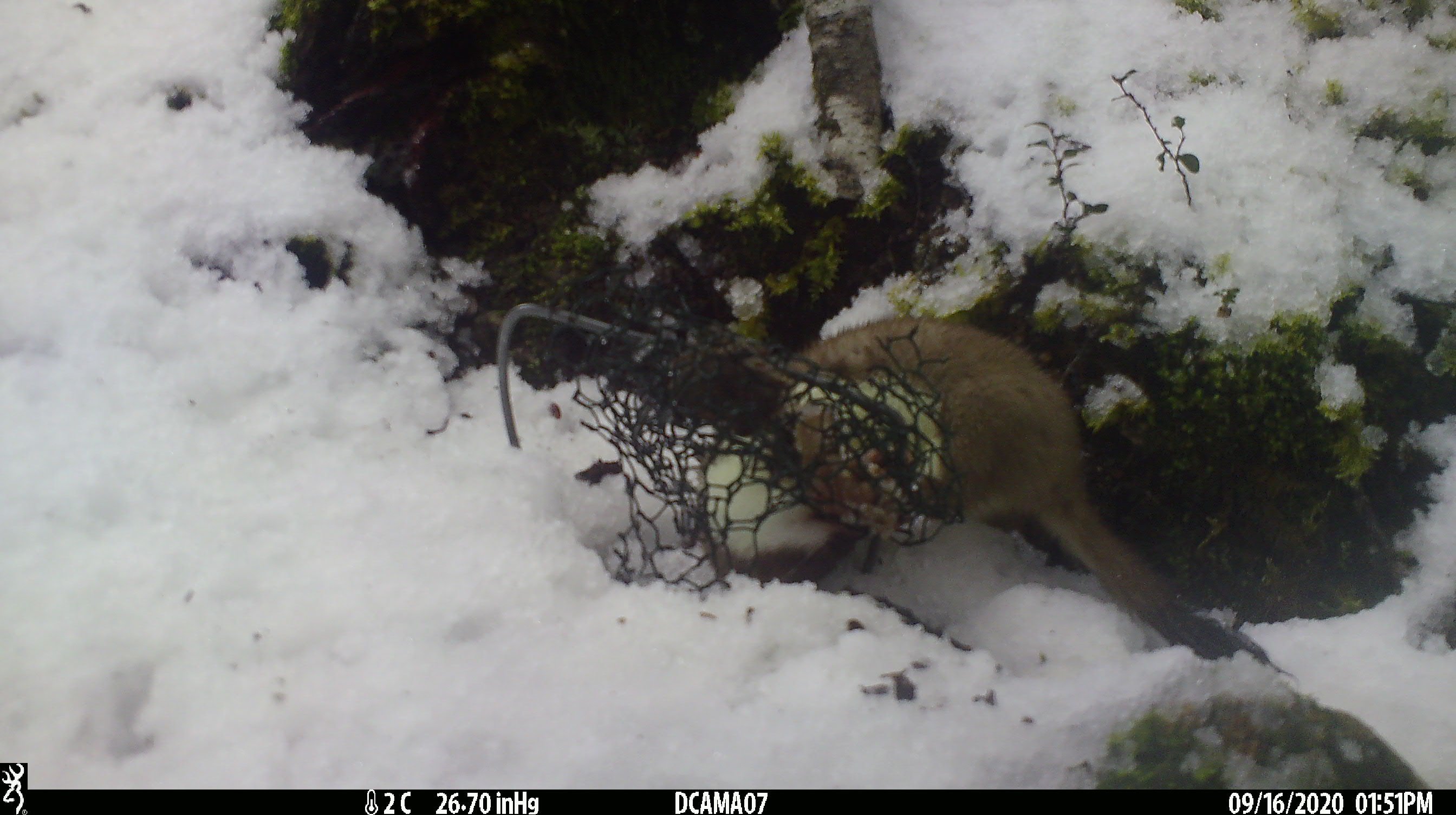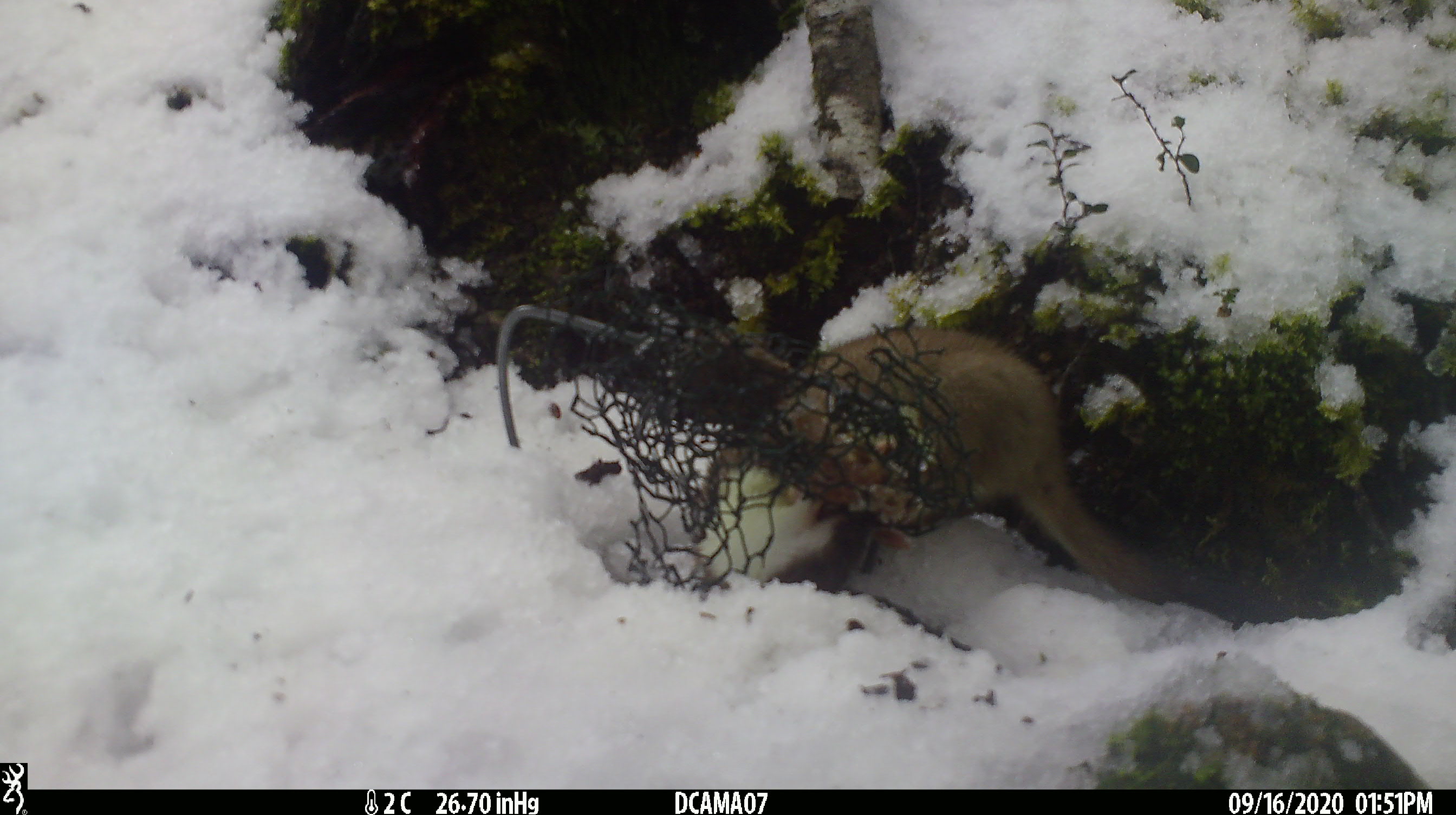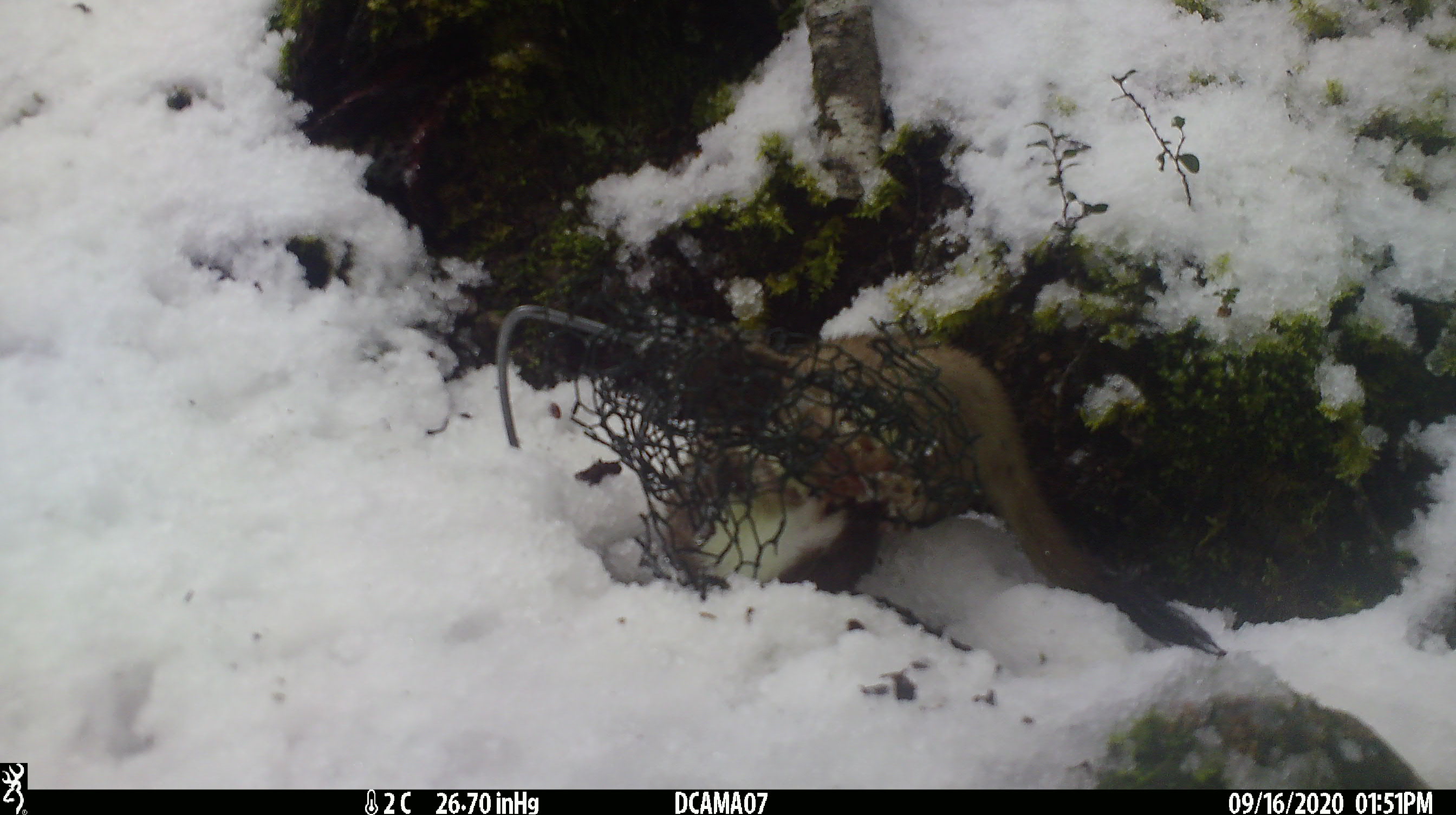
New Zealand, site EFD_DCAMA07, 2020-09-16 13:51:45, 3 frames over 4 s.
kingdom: Animalia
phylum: Chordata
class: Mammalia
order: Carnivora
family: Mustelidae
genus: Mustela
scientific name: Mustela erminea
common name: stoat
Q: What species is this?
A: Stoat (Mustela erminea).